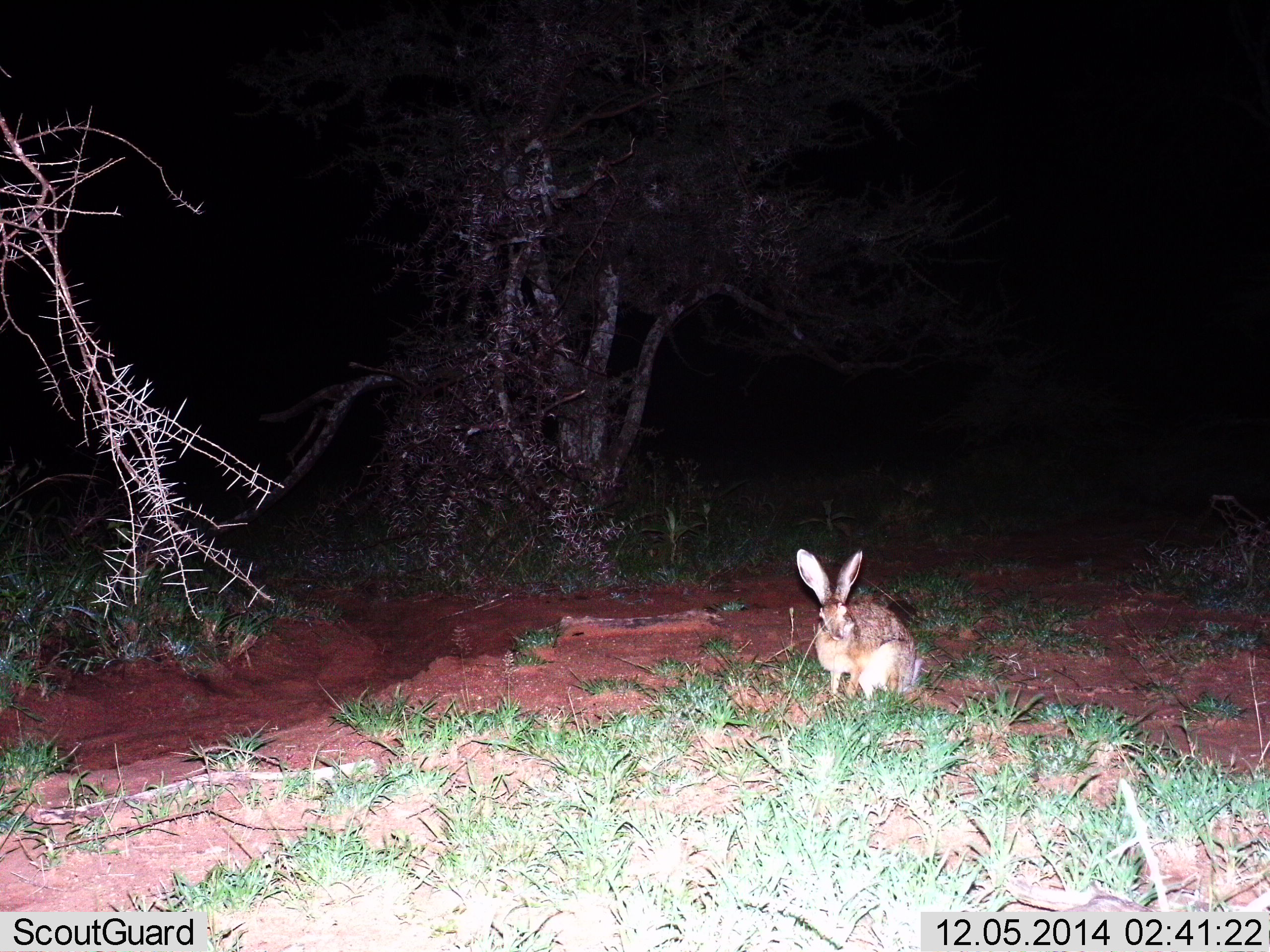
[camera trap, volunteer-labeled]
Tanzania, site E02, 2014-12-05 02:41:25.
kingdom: Animalia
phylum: Chordata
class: Mammalia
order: Lagomorpha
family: Leporidae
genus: Lepus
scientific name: Lepus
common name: hare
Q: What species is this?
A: Hare (Lepus).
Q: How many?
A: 1.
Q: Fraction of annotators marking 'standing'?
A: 80%.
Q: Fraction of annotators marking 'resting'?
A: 40%.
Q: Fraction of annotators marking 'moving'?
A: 0%.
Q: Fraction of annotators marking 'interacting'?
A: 0%.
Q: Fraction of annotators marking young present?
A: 0%.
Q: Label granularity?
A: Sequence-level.